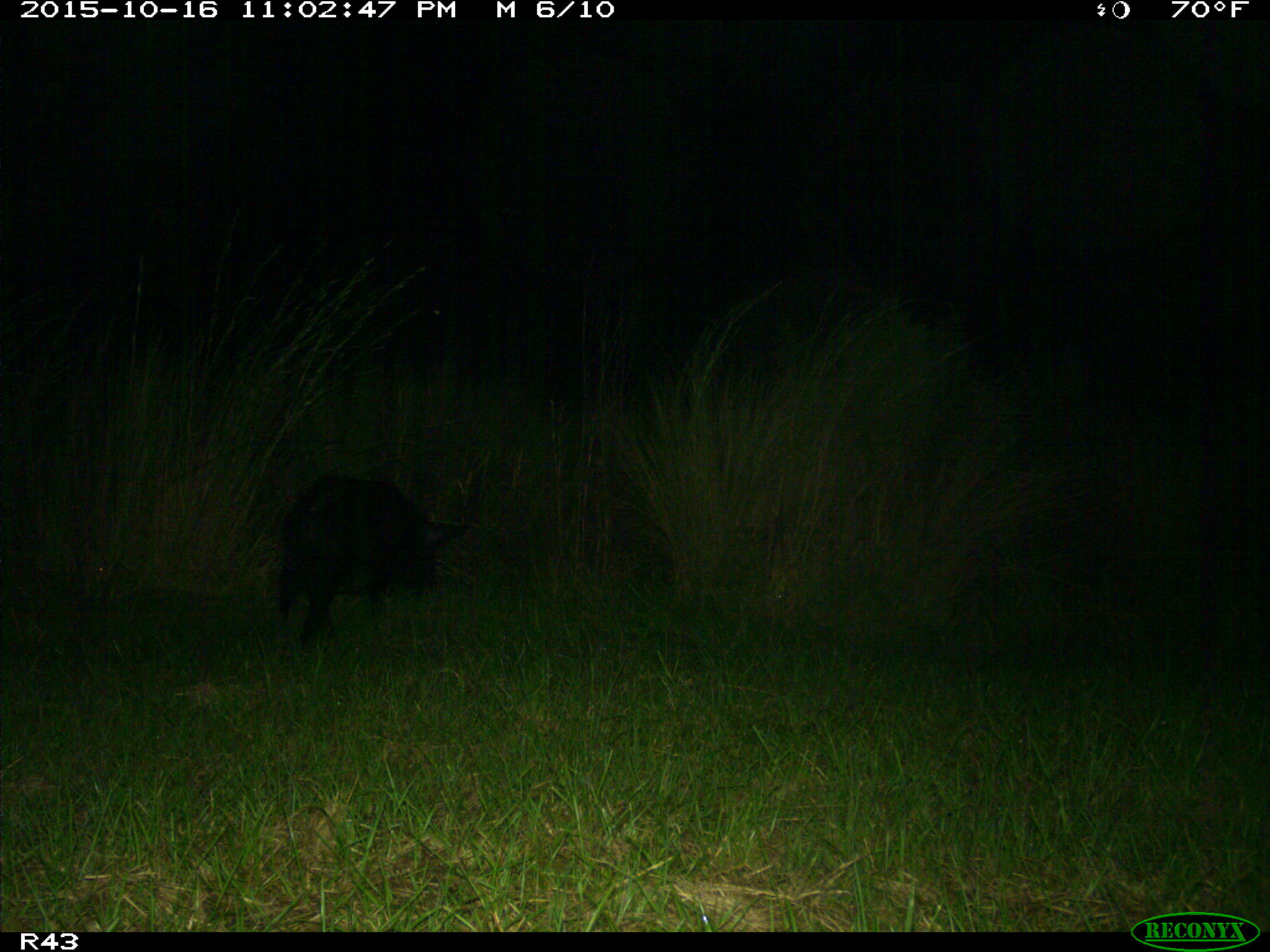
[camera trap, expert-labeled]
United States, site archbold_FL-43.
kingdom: Animalia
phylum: Chordata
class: Mammalia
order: Artiodactyla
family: Suidae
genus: Sus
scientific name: Sus scrofa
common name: wild boar